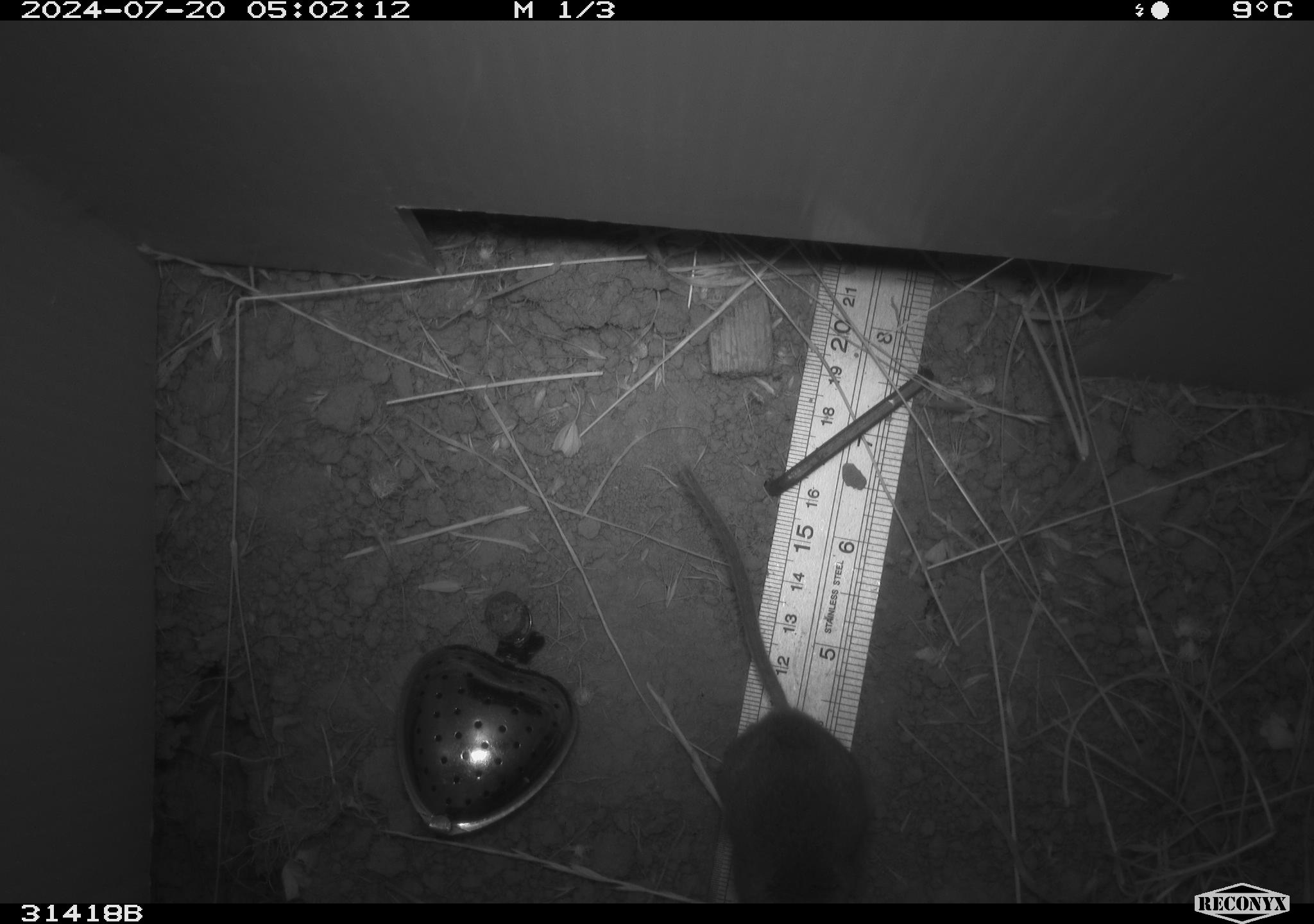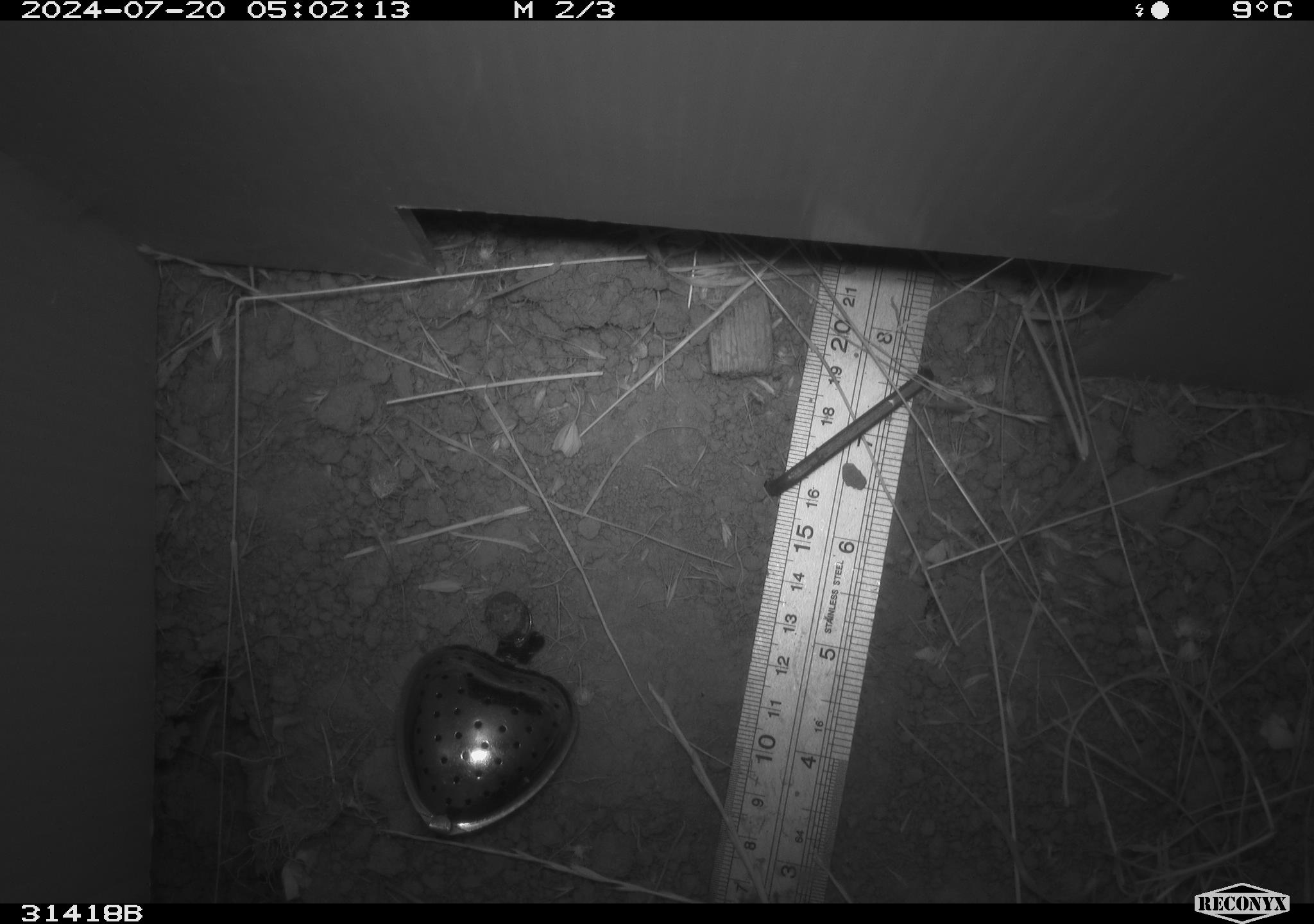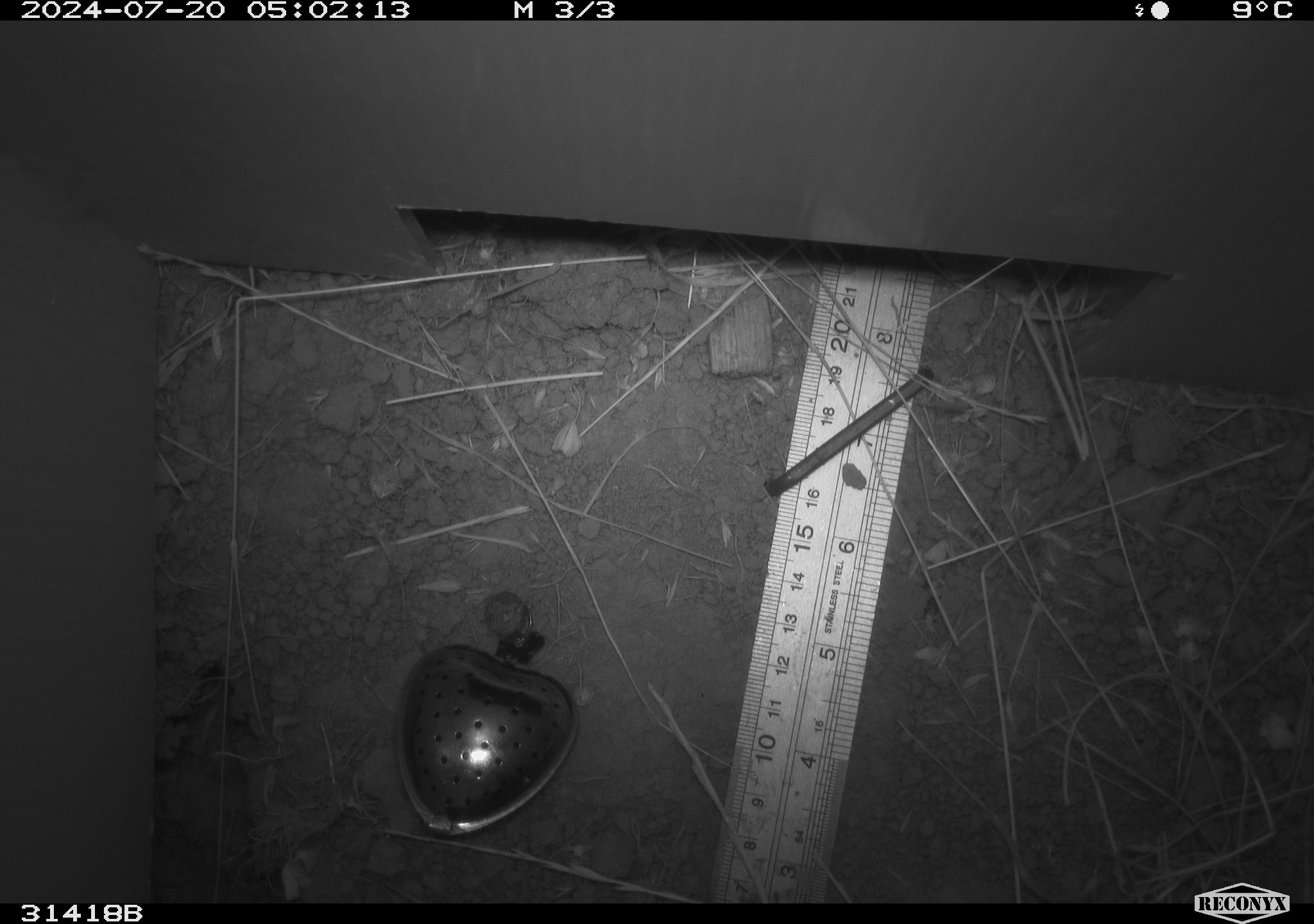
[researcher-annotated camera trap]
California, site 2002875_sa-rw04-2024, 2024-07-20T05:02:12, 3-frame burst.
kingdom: Animalia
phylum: Chordata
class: Mammalia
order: Rodentia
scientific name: Rodentia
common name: rodent